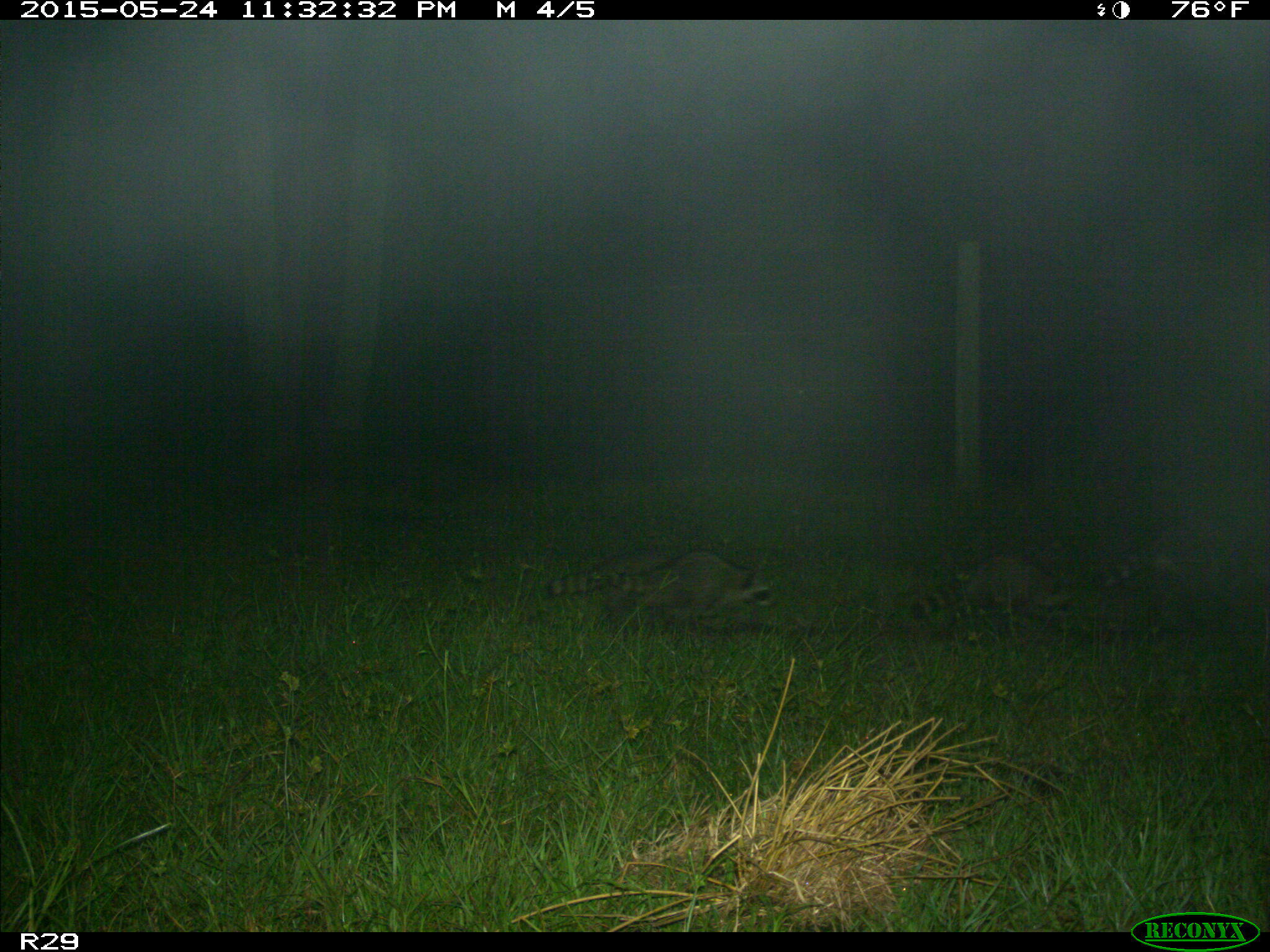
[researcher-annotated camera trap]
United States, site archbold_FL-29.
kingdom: Animalia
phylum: Chordata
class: Mammalia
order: Carnivora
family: Procyonidae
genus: Procyon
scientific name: Procyon lotor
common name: common raccoon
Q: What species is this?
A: Procyon lotor (common raccoon).